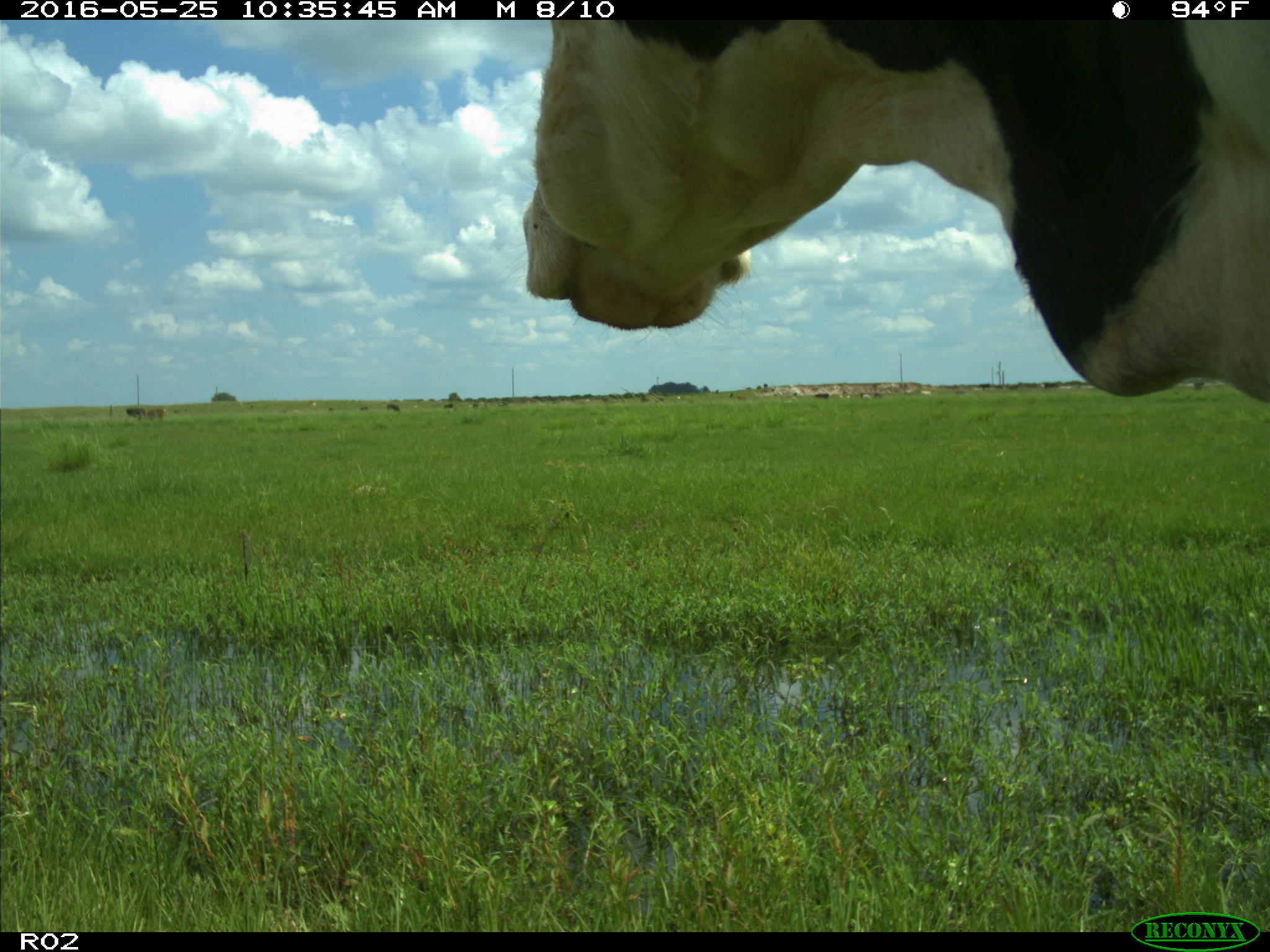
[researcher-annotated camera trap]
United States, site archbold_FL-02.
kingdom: Animalia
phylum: Chordata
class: Mammalia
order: Artiodactyla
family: Bovidae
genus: Bos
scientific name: Bos taurus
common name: domestic cow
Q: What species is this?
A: Bos taurus (domestic cow).